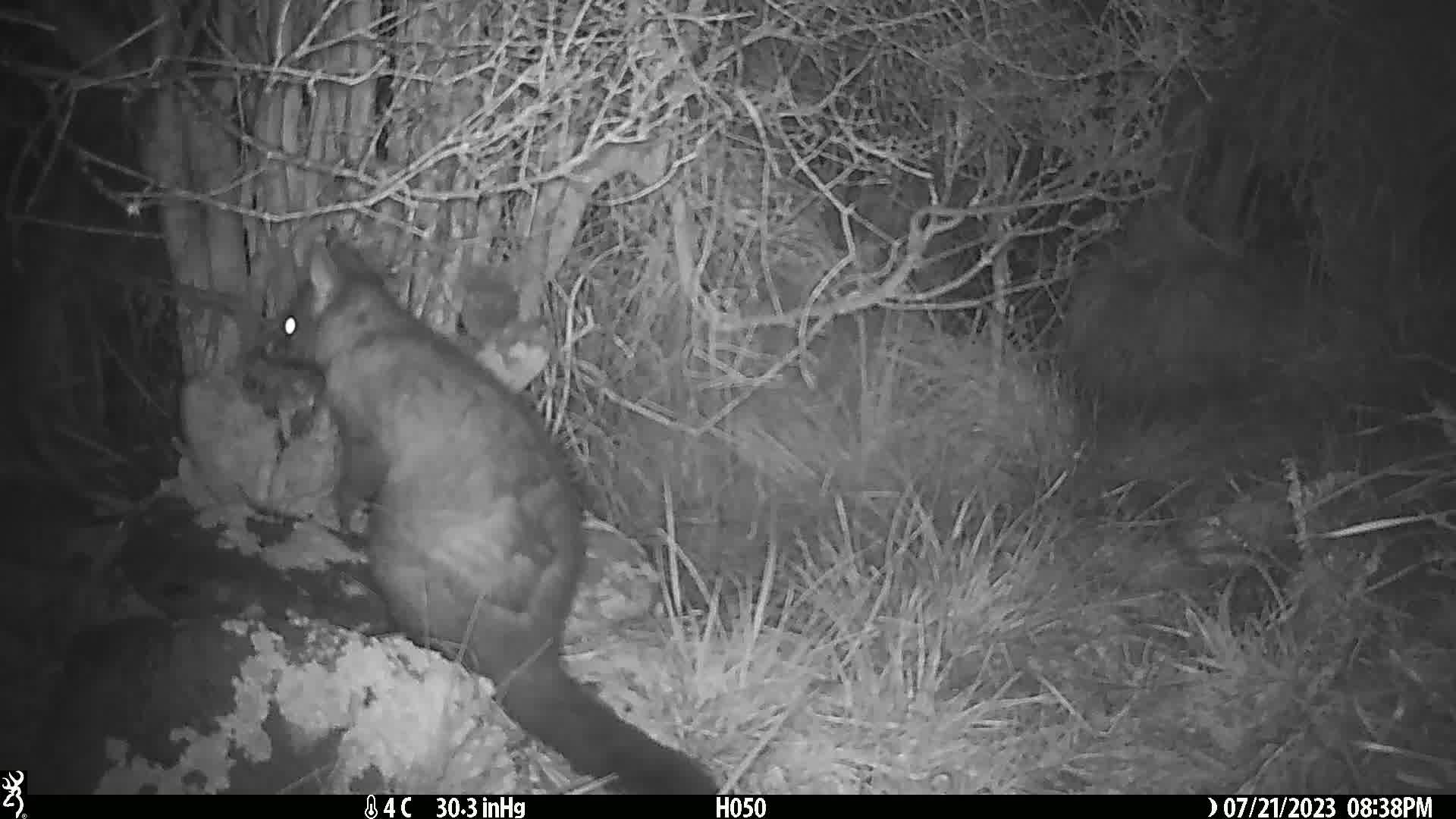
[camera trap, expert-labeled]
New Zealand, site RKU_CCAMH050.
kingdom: Animalia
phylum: Chordata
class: Mammalia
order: Diprotodontia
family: Phalangeridae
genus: Trichosurus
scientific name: Trichosurus vulpecula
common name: common brushtail possum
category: possum